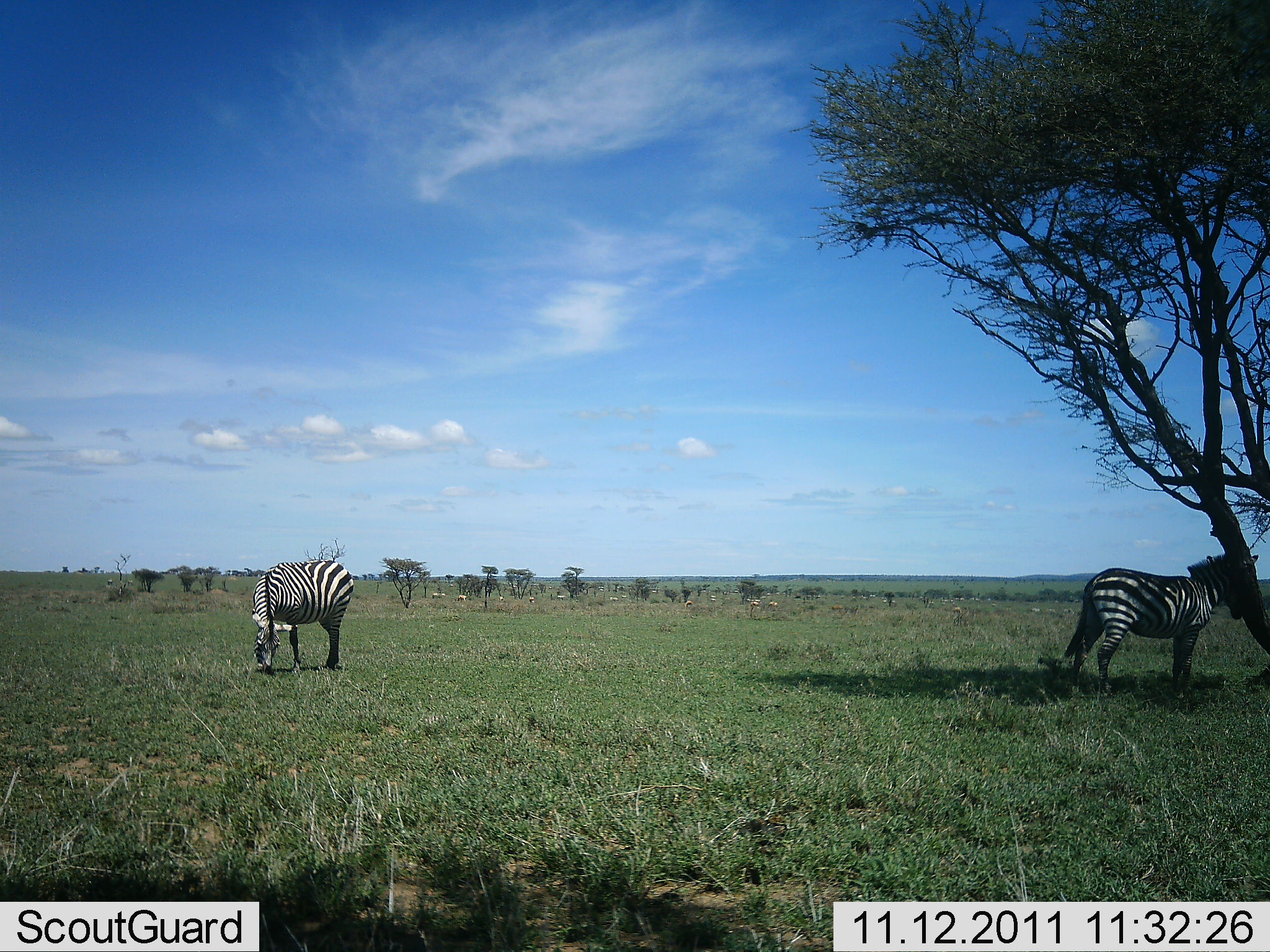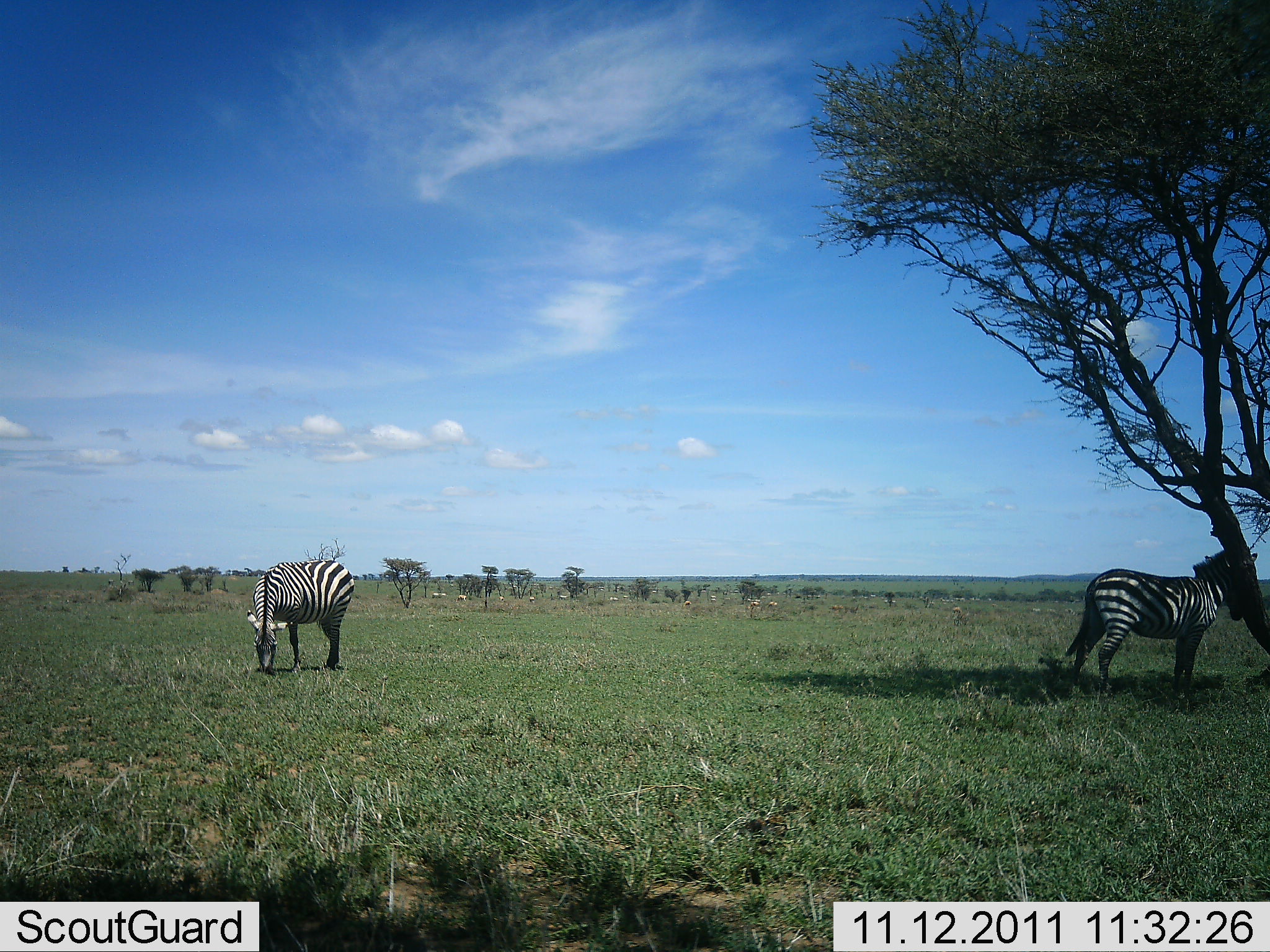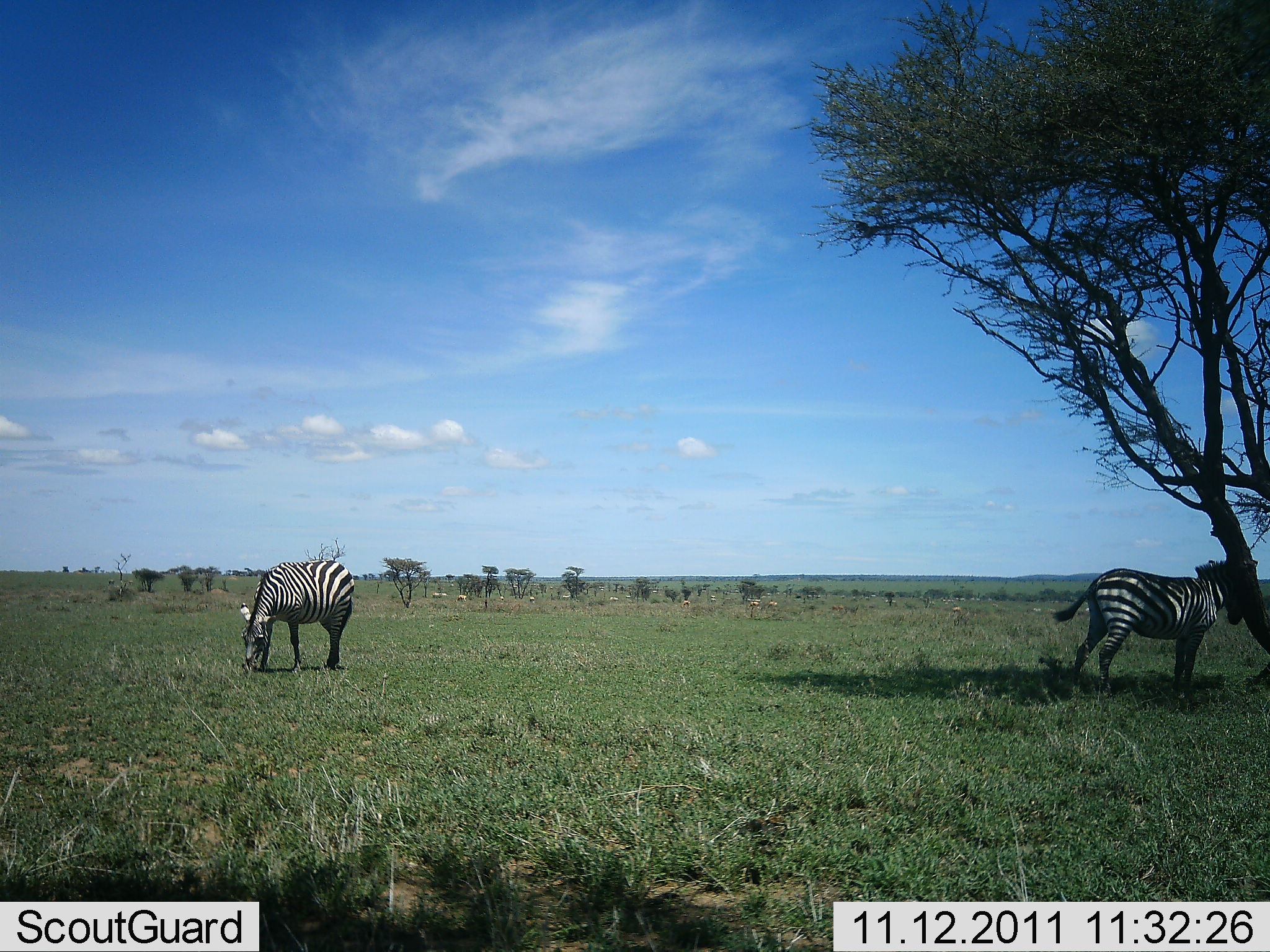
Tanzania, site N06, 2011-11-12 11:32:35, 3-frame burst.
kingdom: Animalia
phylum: Chordata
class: Mammalia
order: Perissodactyla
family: Equidae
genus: Equus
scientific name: Equus quagga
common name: plains zebra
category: zebra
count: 2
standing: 55%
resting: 0%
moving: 0%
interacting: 0%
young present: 0%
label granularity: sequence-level